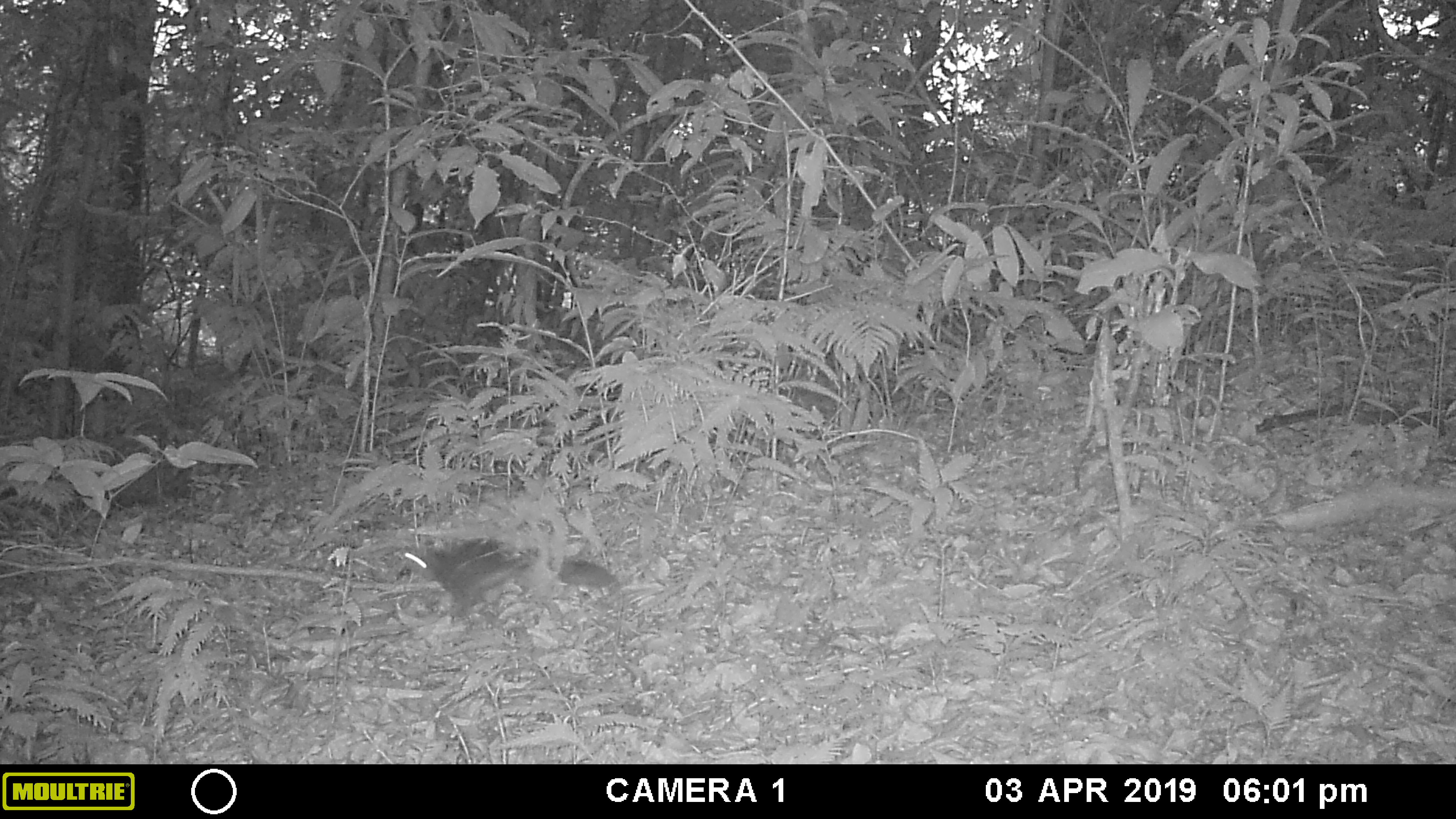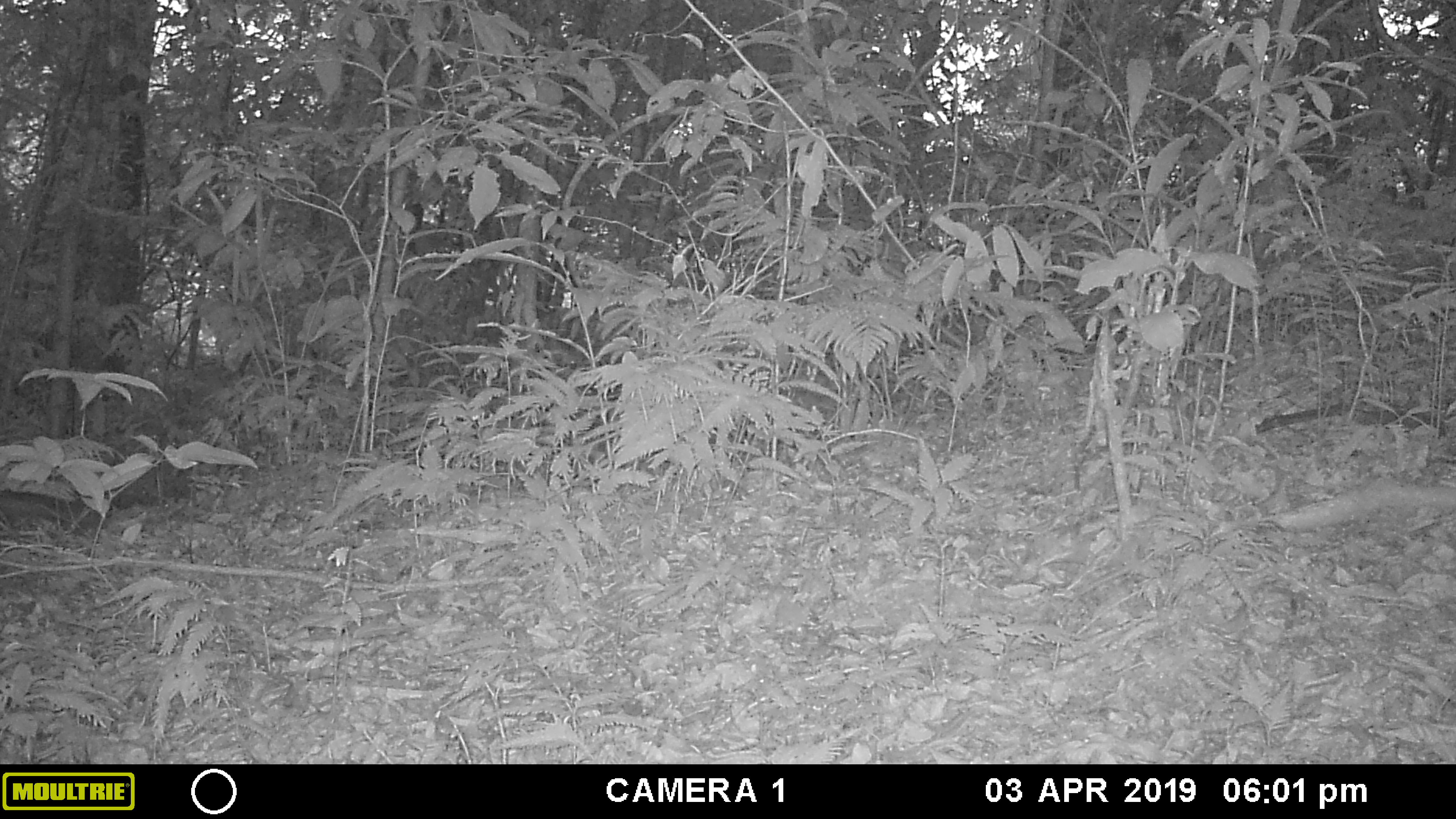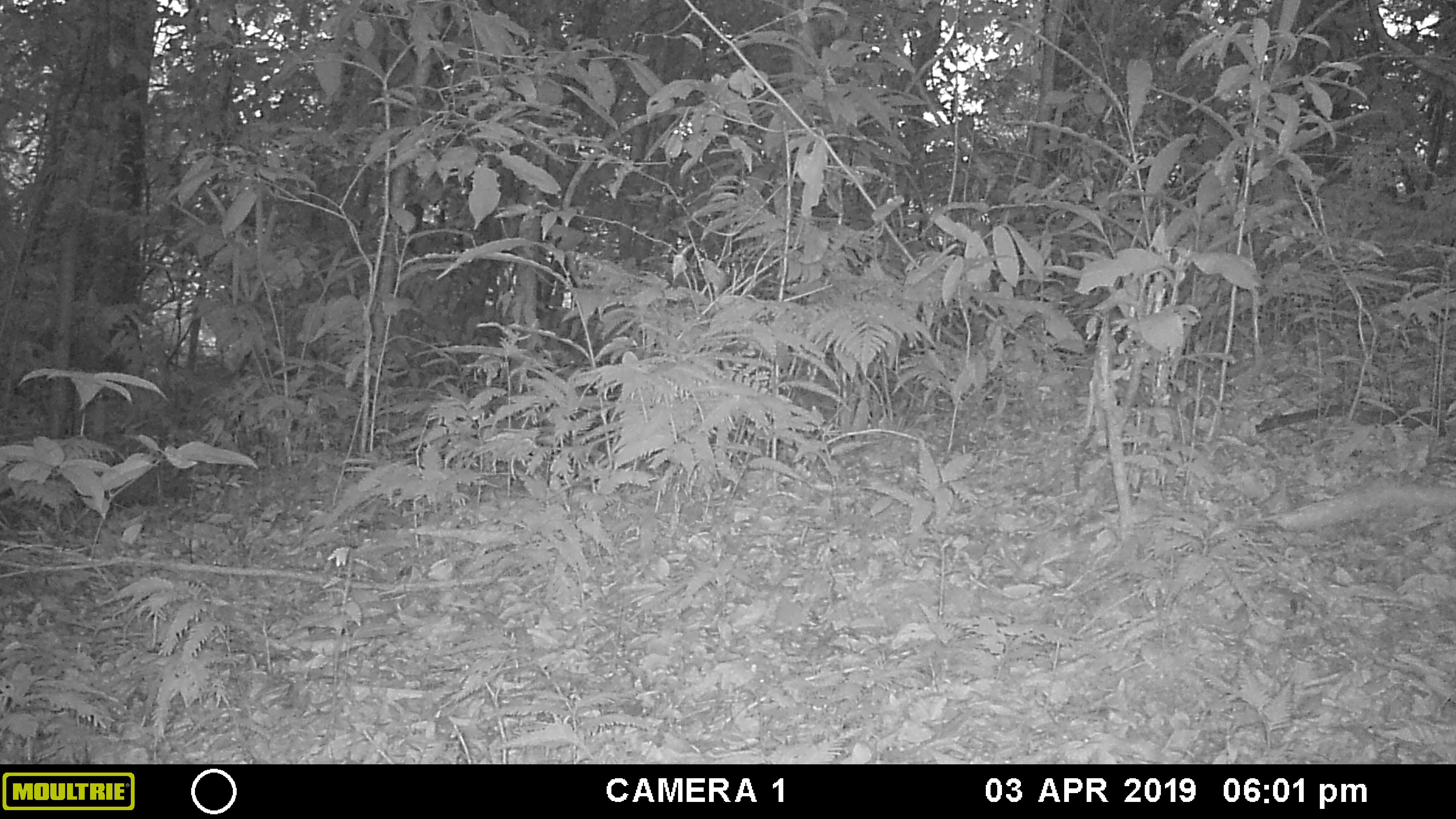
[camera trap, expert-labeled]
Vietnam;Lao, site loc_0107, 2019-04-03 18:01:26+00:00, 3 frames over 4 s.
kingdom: Animalia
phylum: Chordata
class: Mammalia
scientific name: Mammalia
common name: mammal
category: unidentified small mammal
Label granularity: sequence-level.